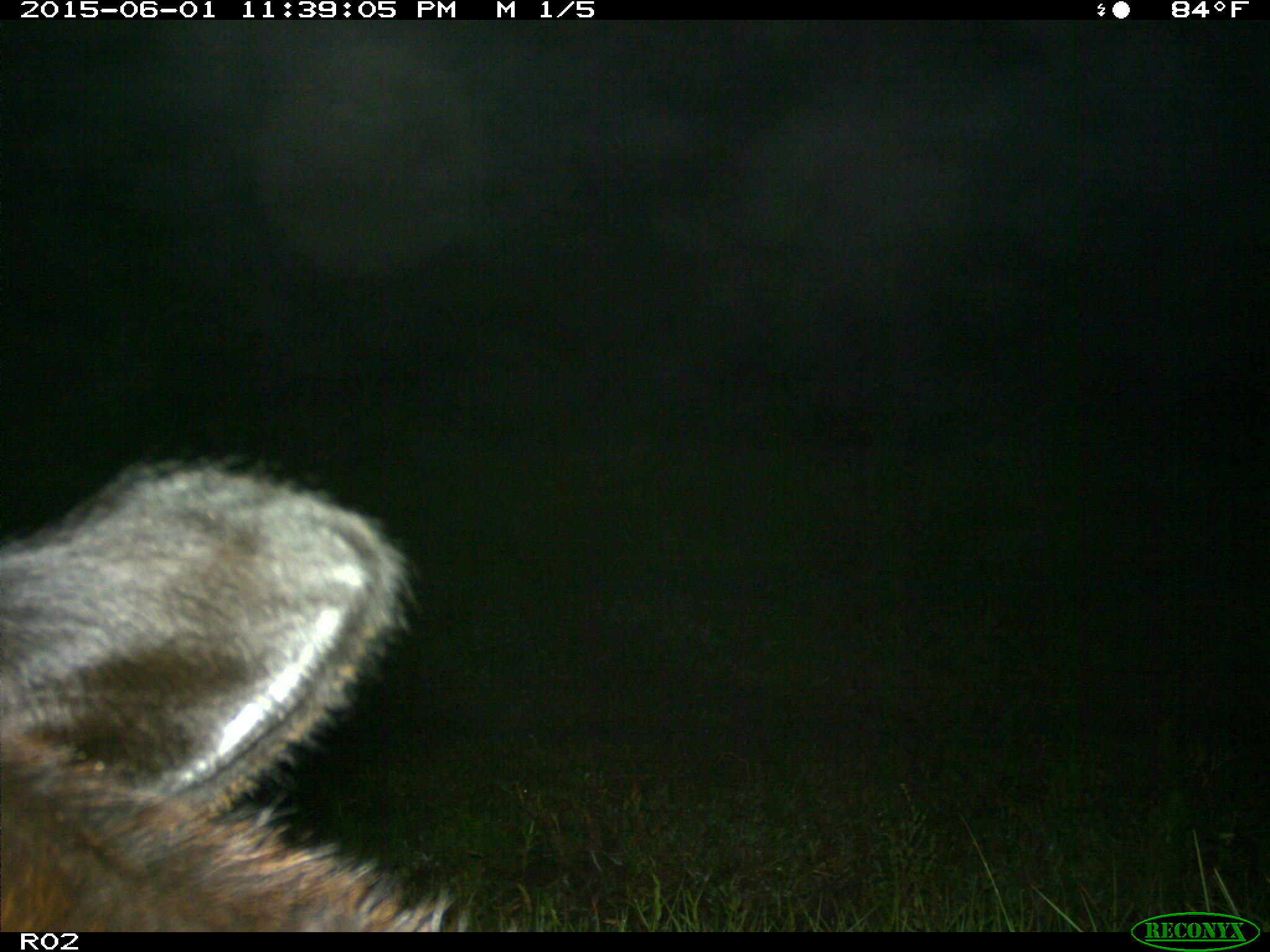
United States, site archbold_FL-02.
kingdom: Animalia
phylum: Chordata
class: Mammalia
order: Artiodactyla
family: Bovidae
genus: Bos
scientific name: Bos taurus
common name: domestic cow